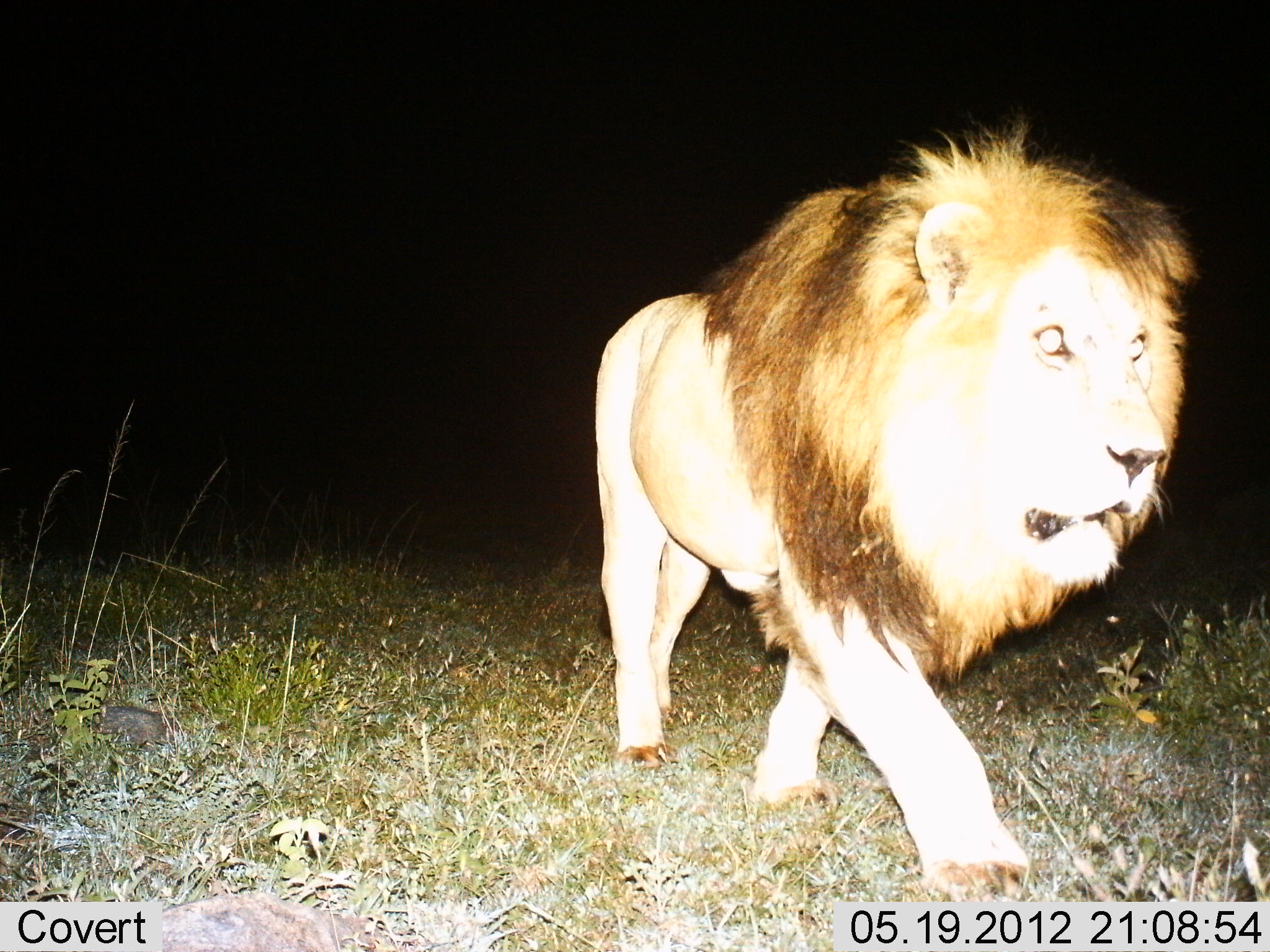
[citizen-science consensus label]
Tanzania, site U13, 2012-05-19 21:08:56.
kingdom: Animalia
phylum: Chordata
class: Mammalia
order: Carnivora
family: Felidae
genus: Panthera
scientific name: Panthera leo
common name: lion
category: lionmale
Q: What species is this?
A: Lionmale (lion) (Panthera leo).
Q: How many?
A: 1.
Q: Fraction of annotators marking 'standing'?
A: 0%.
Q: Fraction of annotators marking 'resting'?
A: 0%.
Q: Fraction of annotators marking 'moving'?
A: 100%.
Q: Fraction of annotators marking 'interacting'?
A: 0%.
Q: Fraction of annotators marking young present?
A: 0%.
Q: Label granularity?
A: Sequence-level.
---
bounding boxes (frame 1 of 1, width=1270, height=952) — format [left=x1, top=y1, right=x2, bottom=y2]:
animal: [left=595, top=110, right=1201, bottom=900]